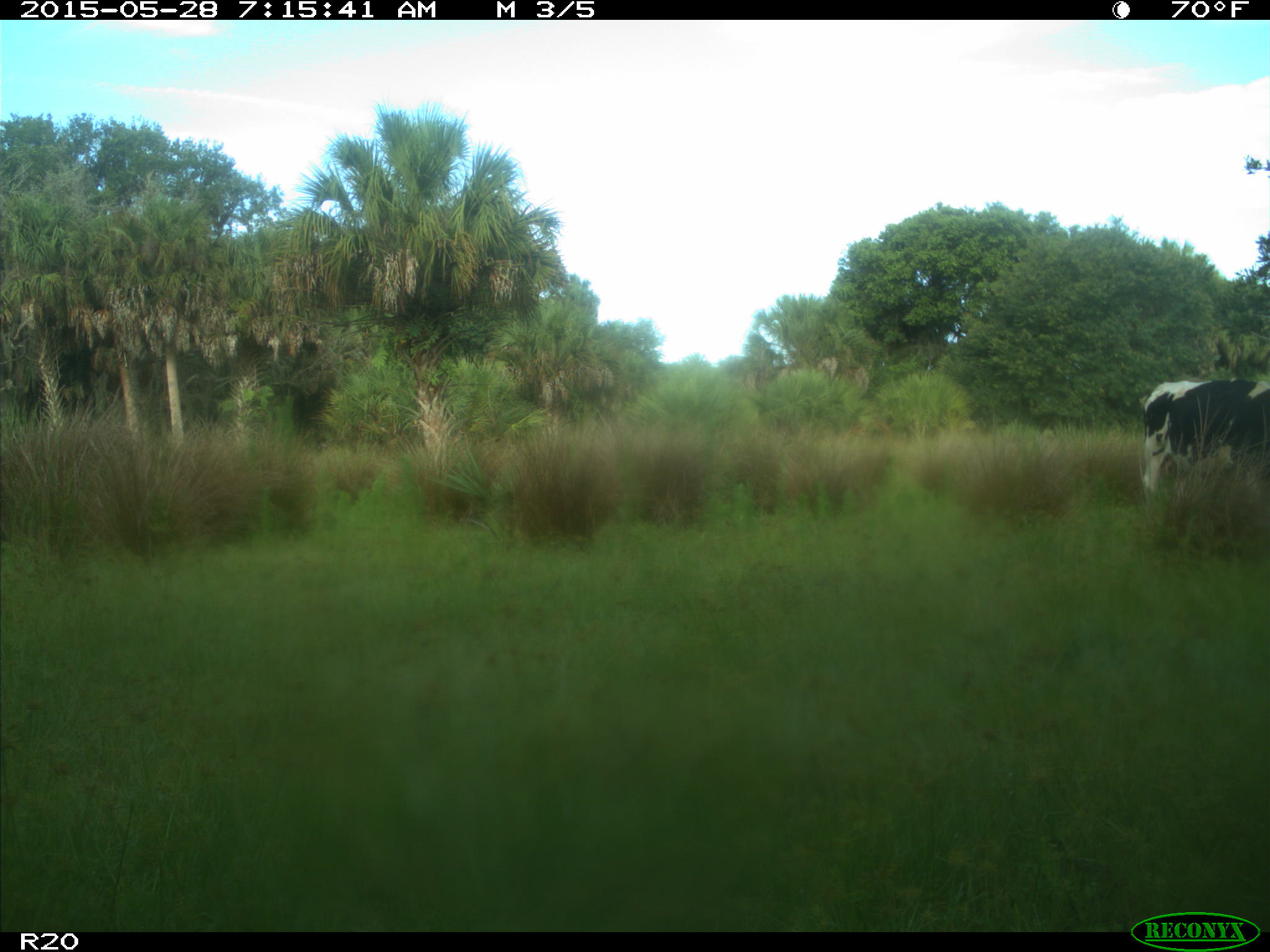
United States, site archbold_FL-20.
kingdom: Animalia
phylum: Chordata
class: Mammalia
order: Artiodactyla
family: Bovidae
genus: Bos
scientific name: Bos taurus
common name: domestic cow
Bos taurus (domestic cow).